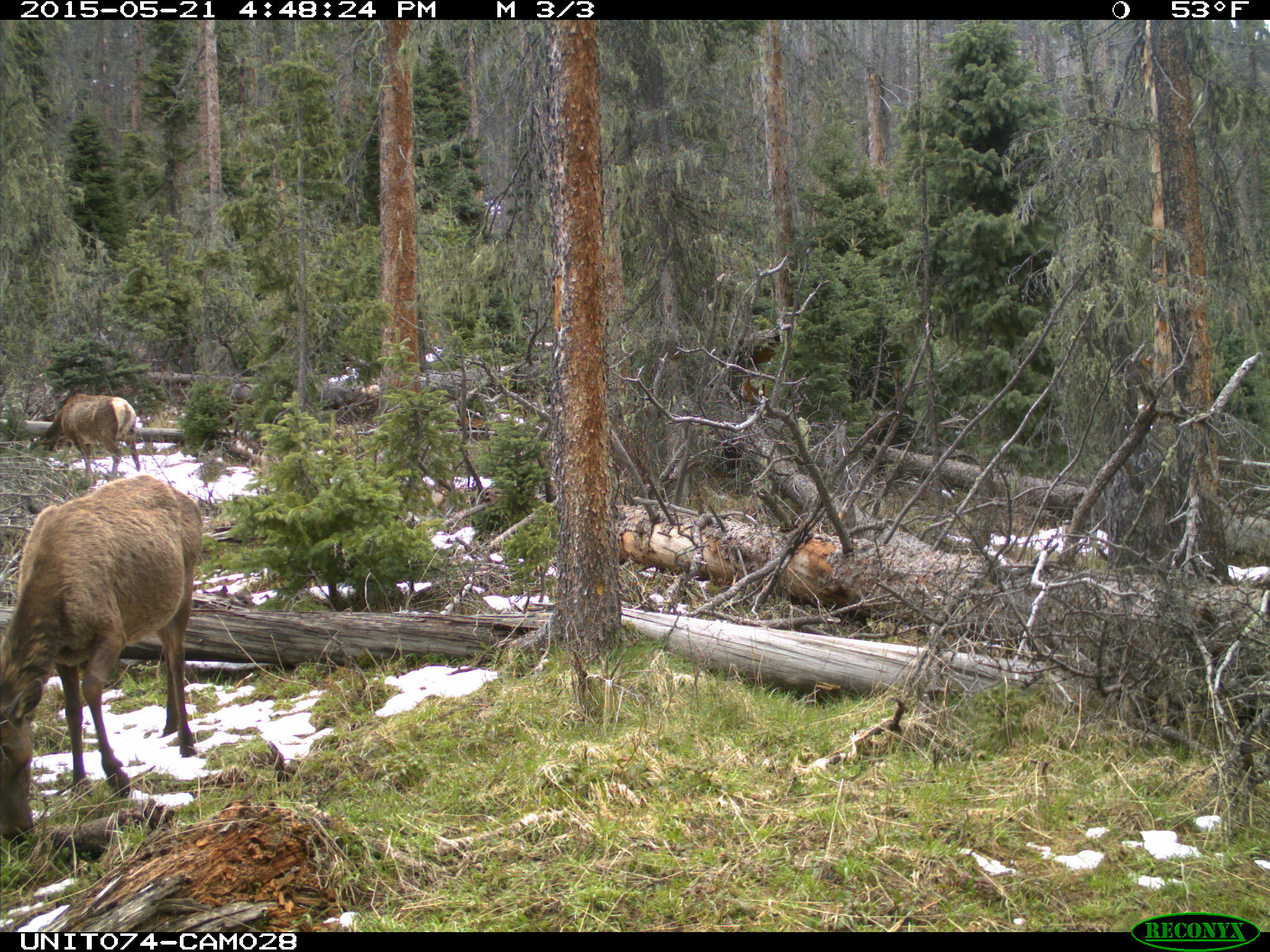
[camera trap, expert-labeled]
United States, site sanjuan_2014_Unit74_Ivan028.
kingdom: Animalia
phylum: Chordata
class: Mammalia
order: Artiodactyla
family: Cervidae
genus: Cervus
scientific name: Cervus elaphus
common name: red deer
Cervus elaphus (red deer).